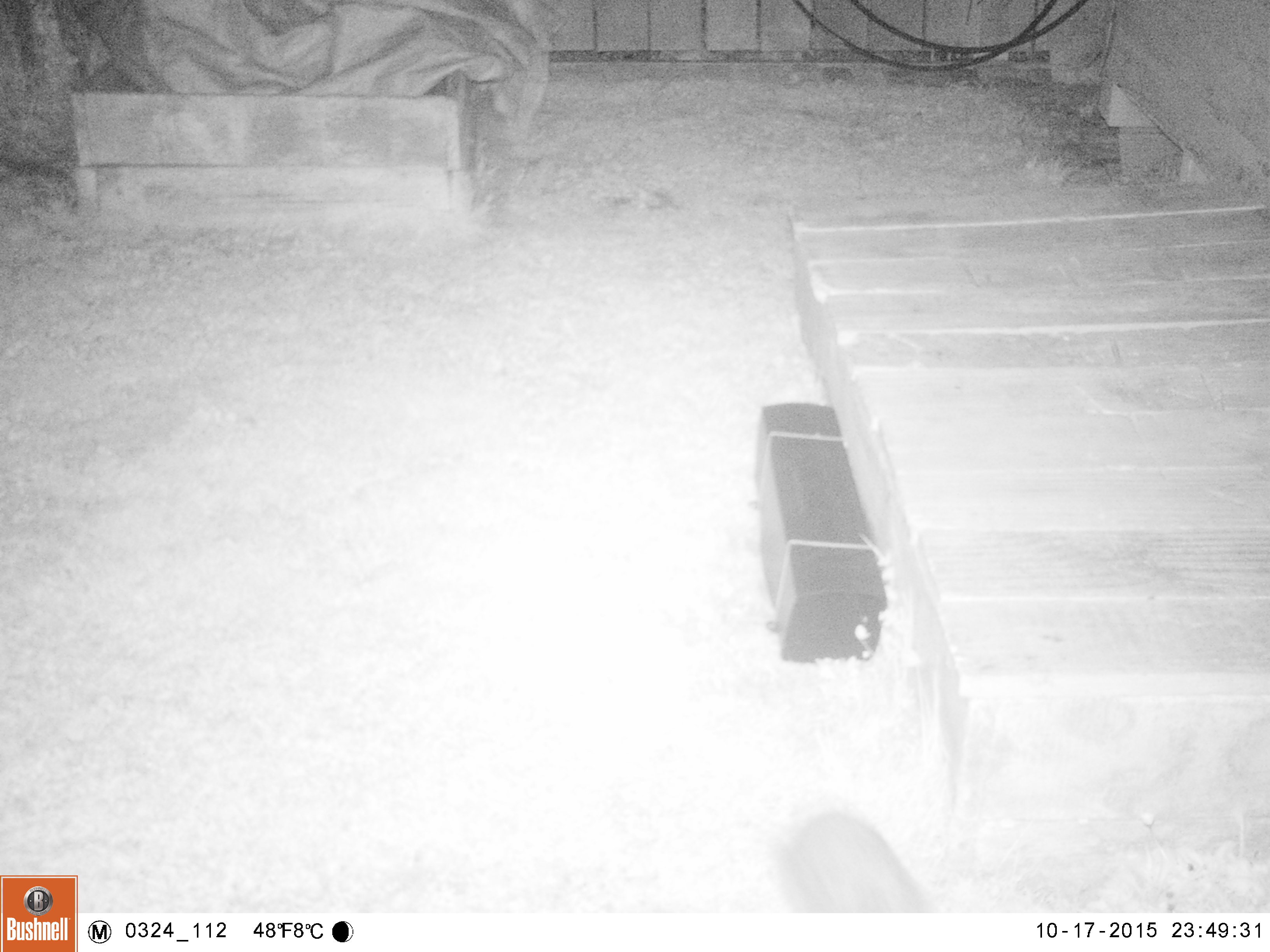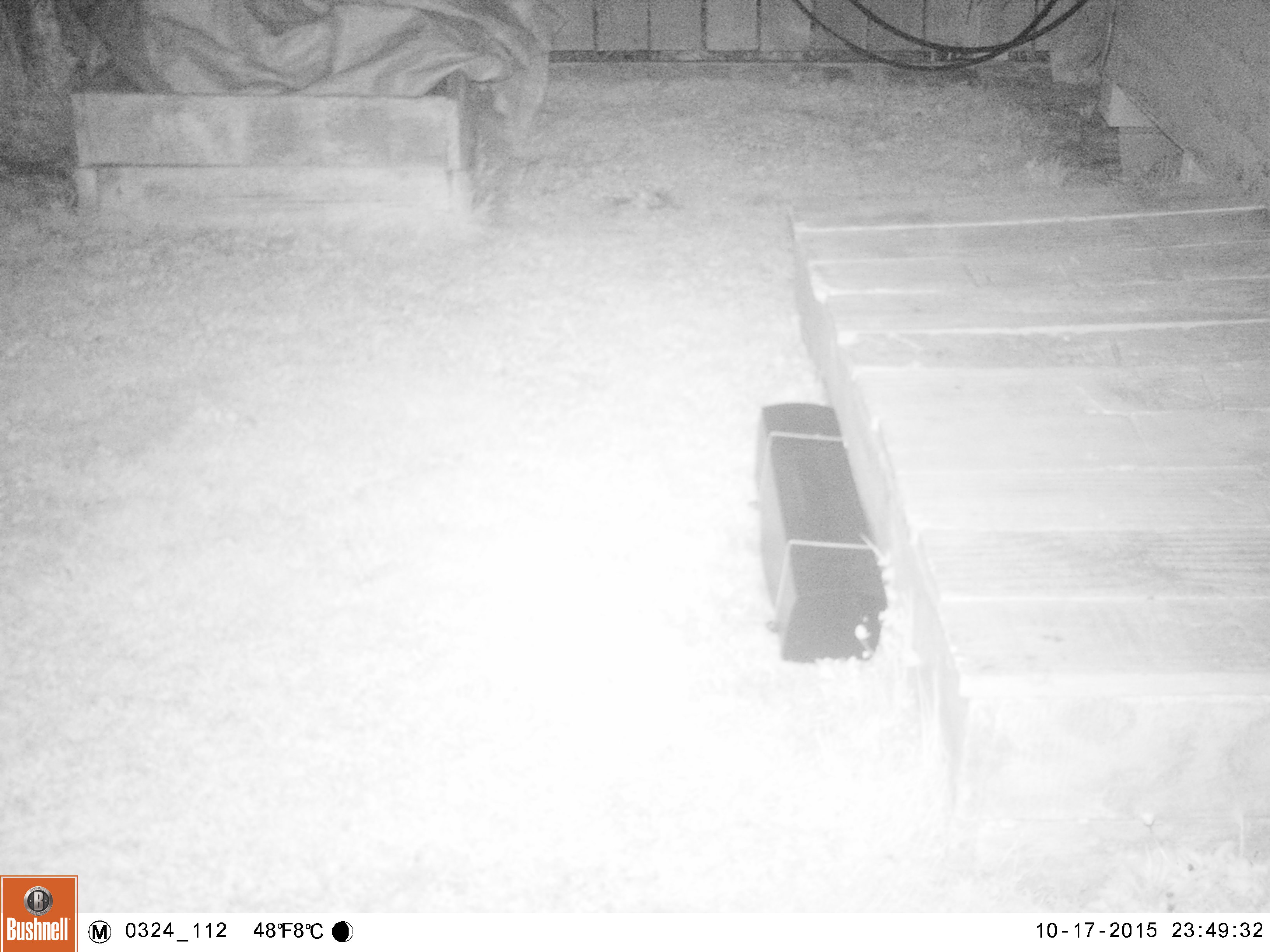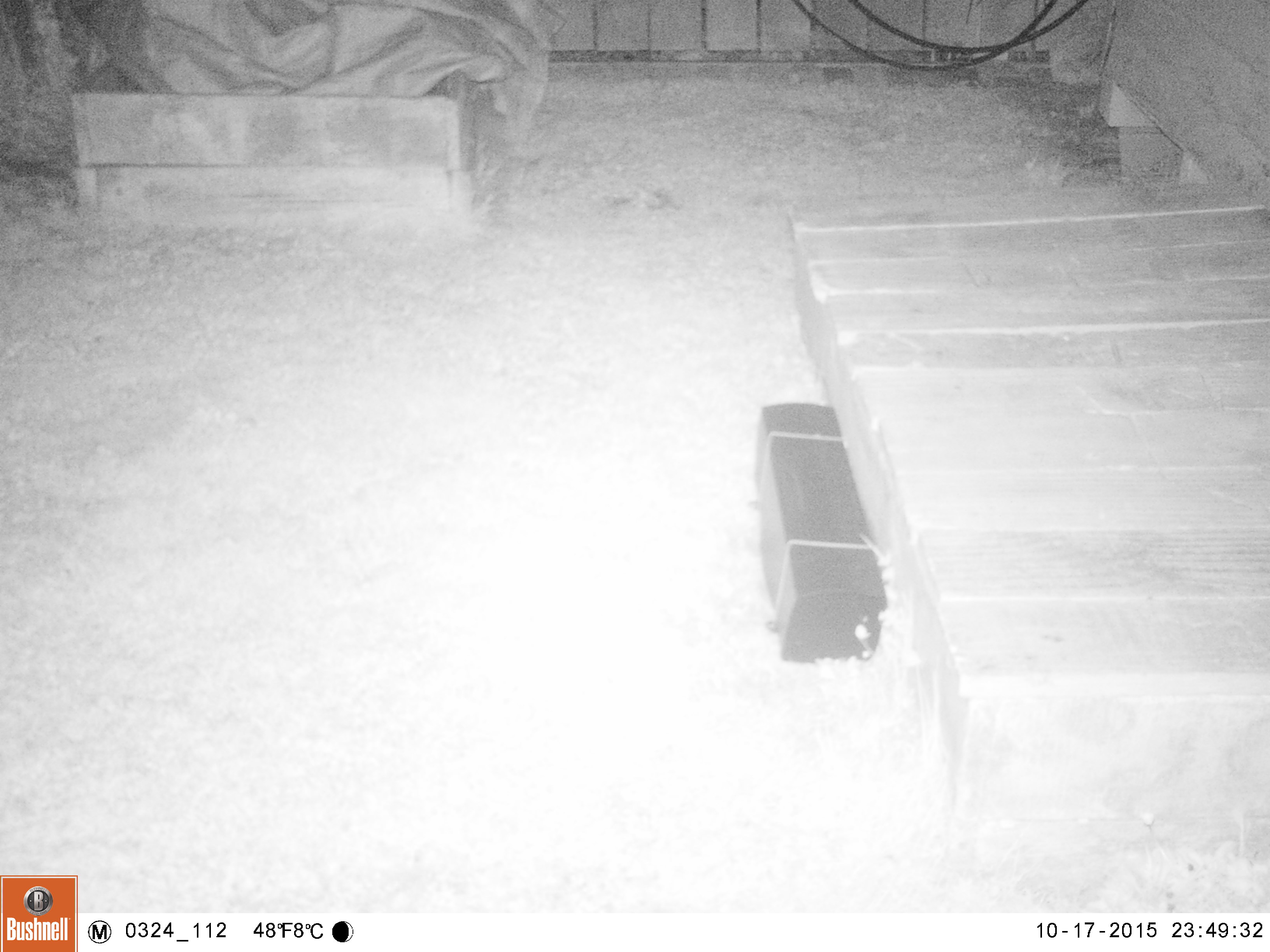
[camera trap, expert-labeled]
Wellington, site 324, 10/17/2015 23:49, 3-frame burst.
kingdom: Animalia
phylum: Chordata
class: Mammalia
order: Eulipotyphla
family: Erinaceidae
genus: Erinaceus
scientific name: Erinaceus europaeus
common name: hedgehog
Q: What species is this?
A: Hedgehog (Erinaceus europaeus).